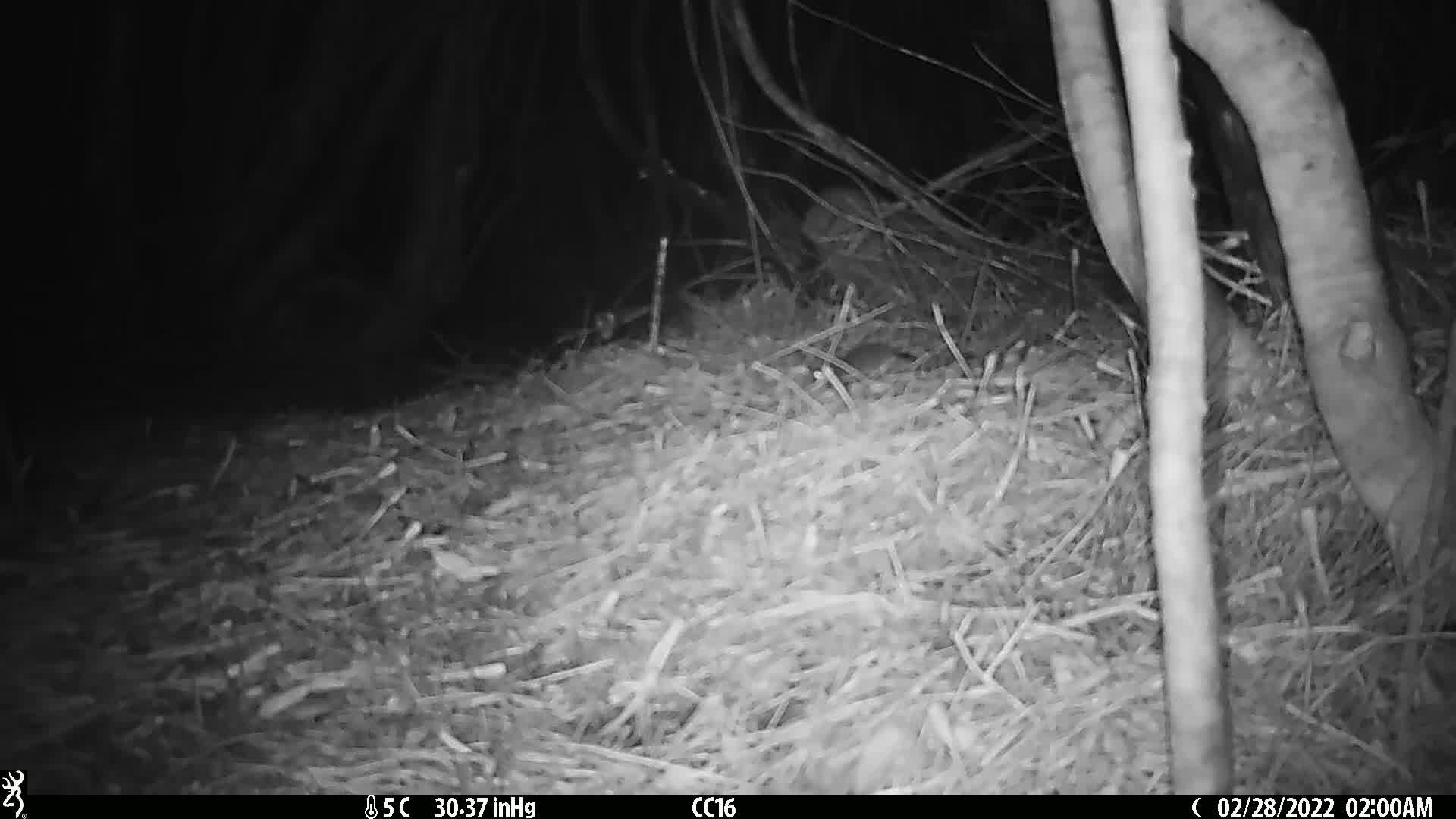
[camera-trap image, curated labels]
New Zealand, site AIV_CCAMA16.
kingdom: Animalia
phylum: Chordata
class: Mammalia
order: Rodentia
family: Muridae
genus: Mus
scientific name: Mus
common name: mouse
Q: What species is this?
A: Mouse (Mus).